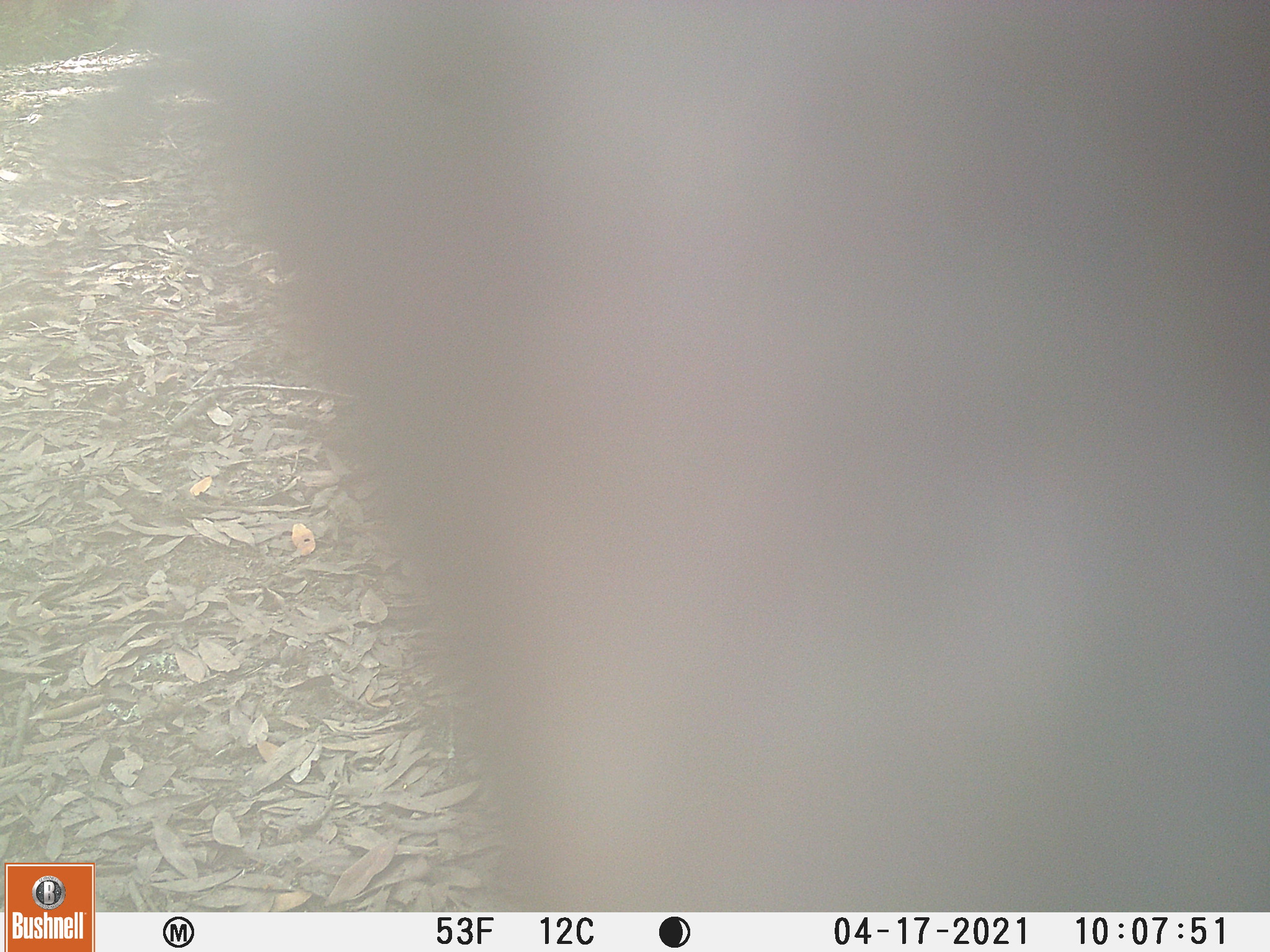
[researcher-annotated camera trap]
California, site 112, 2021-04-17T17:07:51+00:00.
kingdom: Animalia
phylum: Chordata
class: Mammalia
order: Artiodactyla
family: Bovidae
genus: Bos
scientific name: Bos taurus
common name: domestic cattle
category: cattle